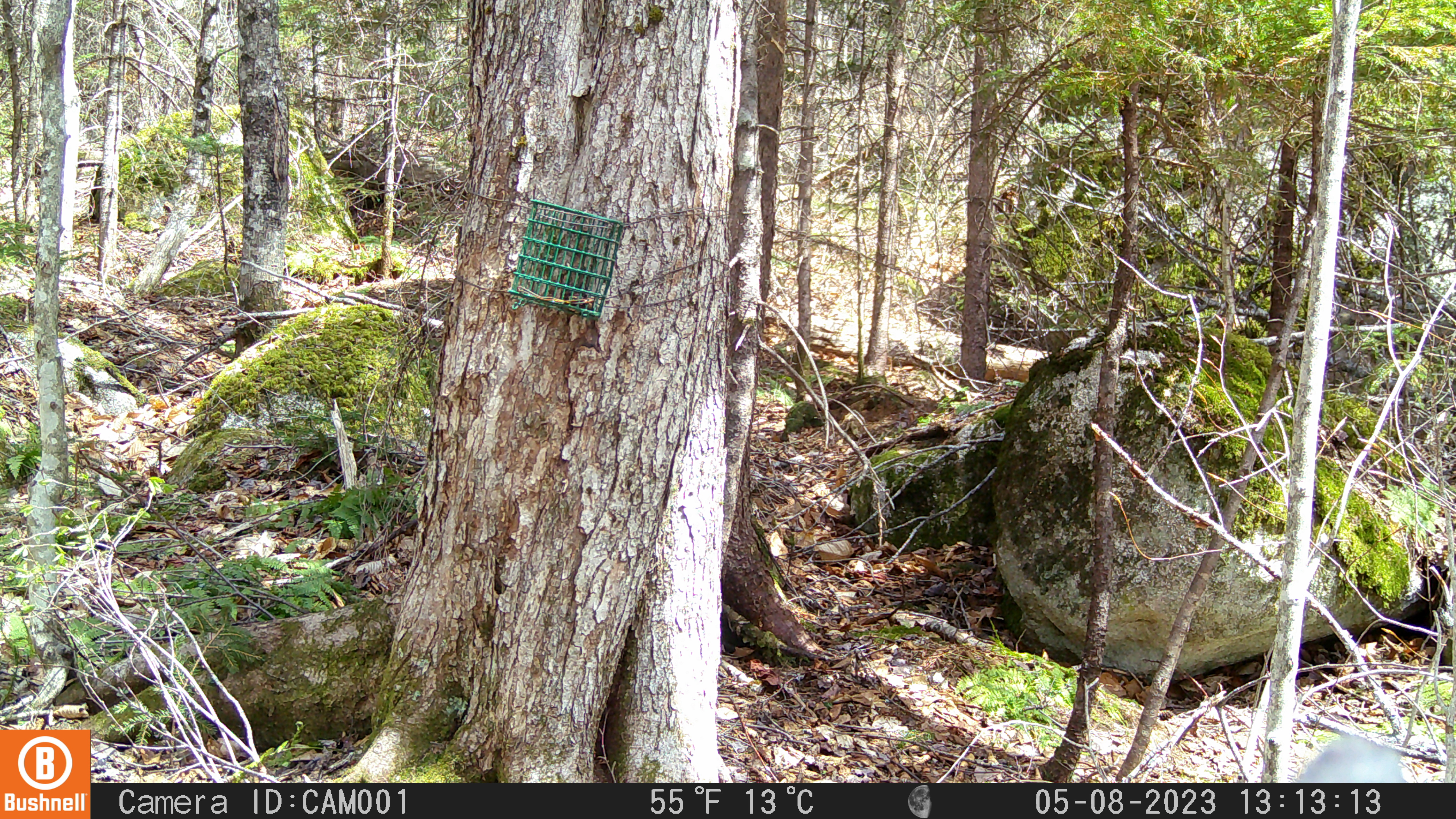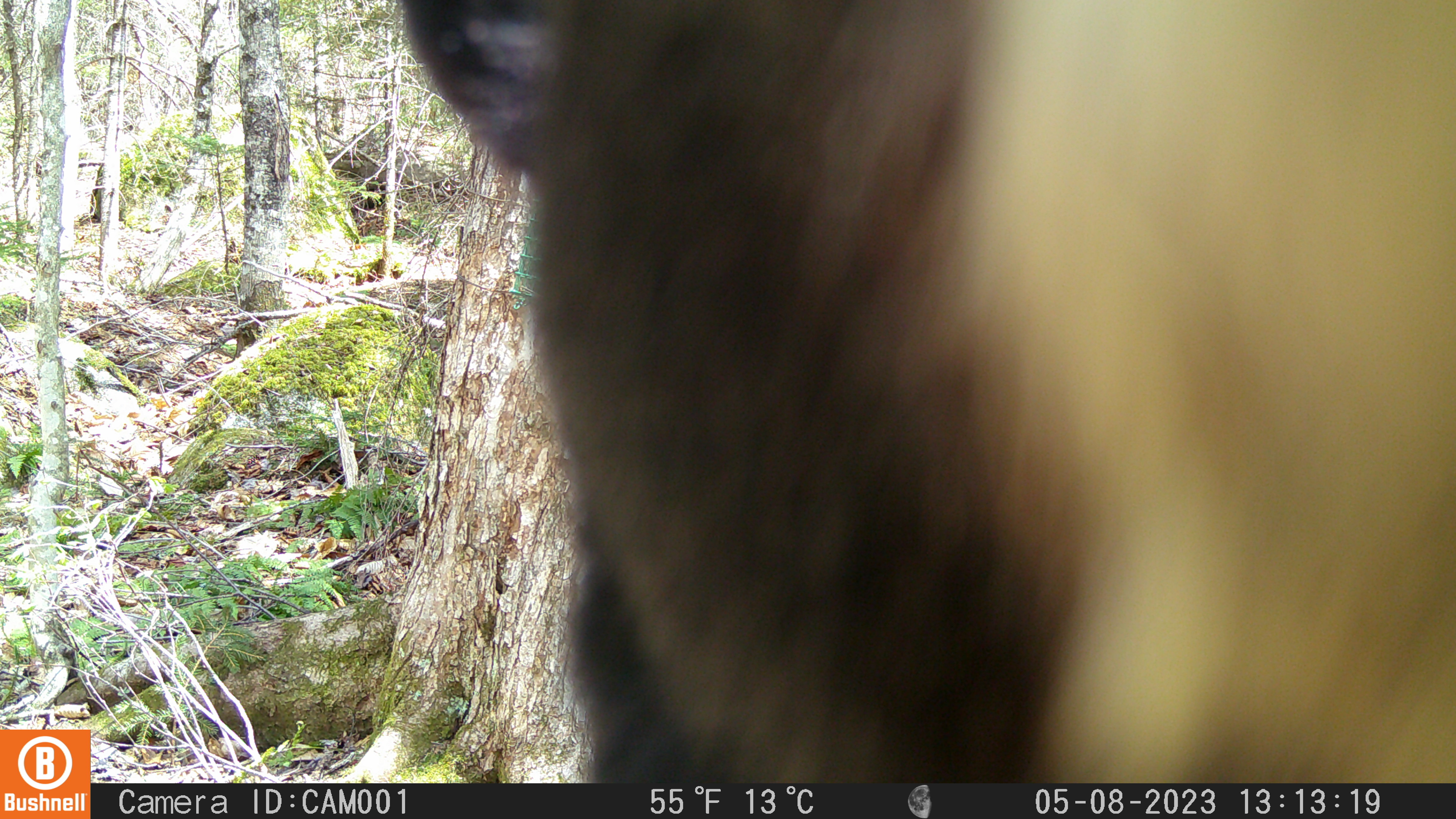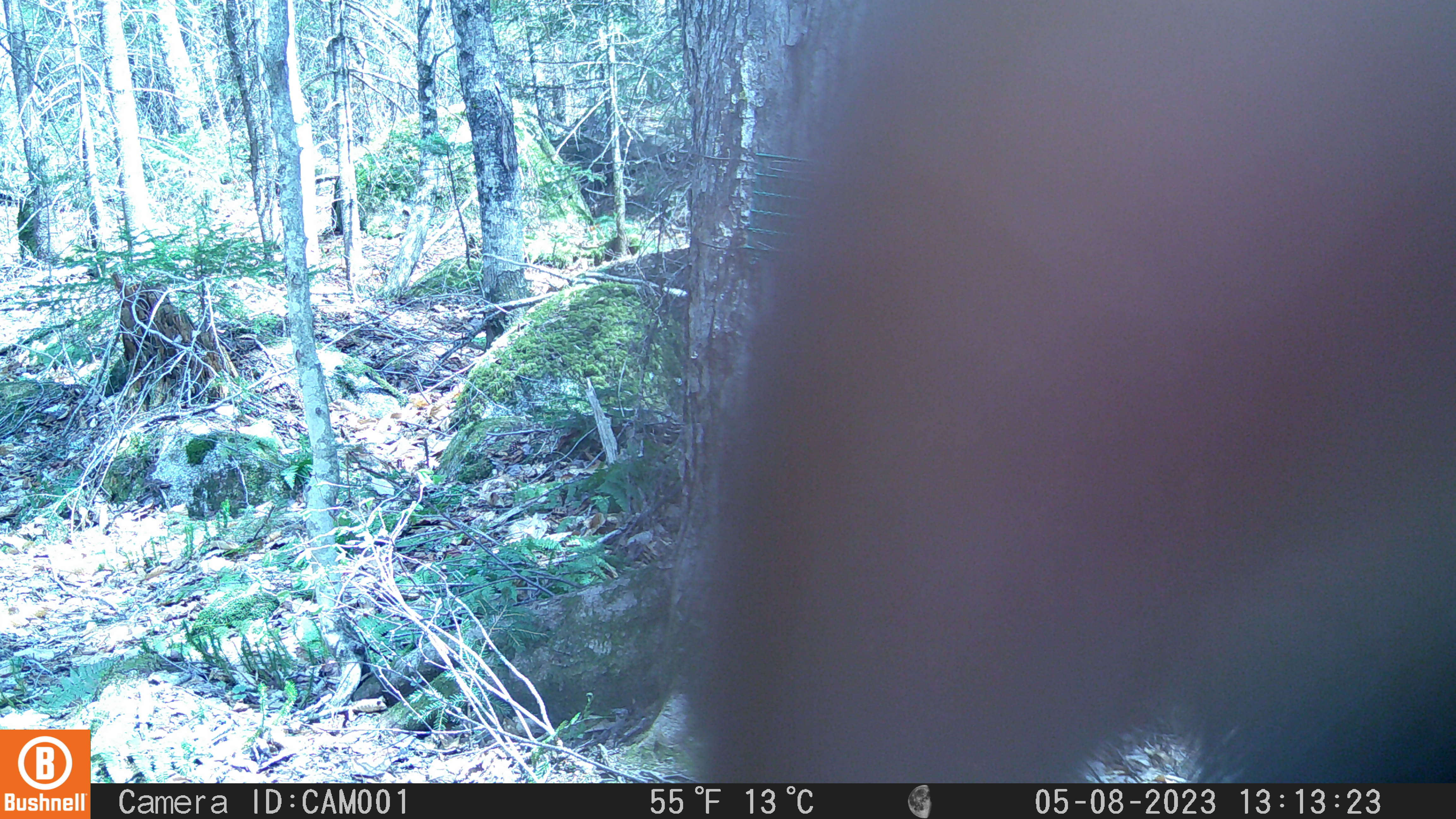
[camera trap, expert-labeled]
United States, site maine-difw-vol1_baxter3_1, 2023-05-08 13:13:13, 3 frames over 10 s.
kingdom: Animalia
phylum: Chordata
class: Mammalia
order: Carnivora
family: Ursidae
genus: Ursus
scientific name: Ursus americanus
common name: black bear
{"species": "black bear (Ursus americanus)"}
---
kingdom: Animalia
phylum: Chordata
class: Mammalia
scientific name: Mammalia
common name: mammal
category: mammal sp.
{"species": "mammal sp. (mammal) (Mammalia)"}